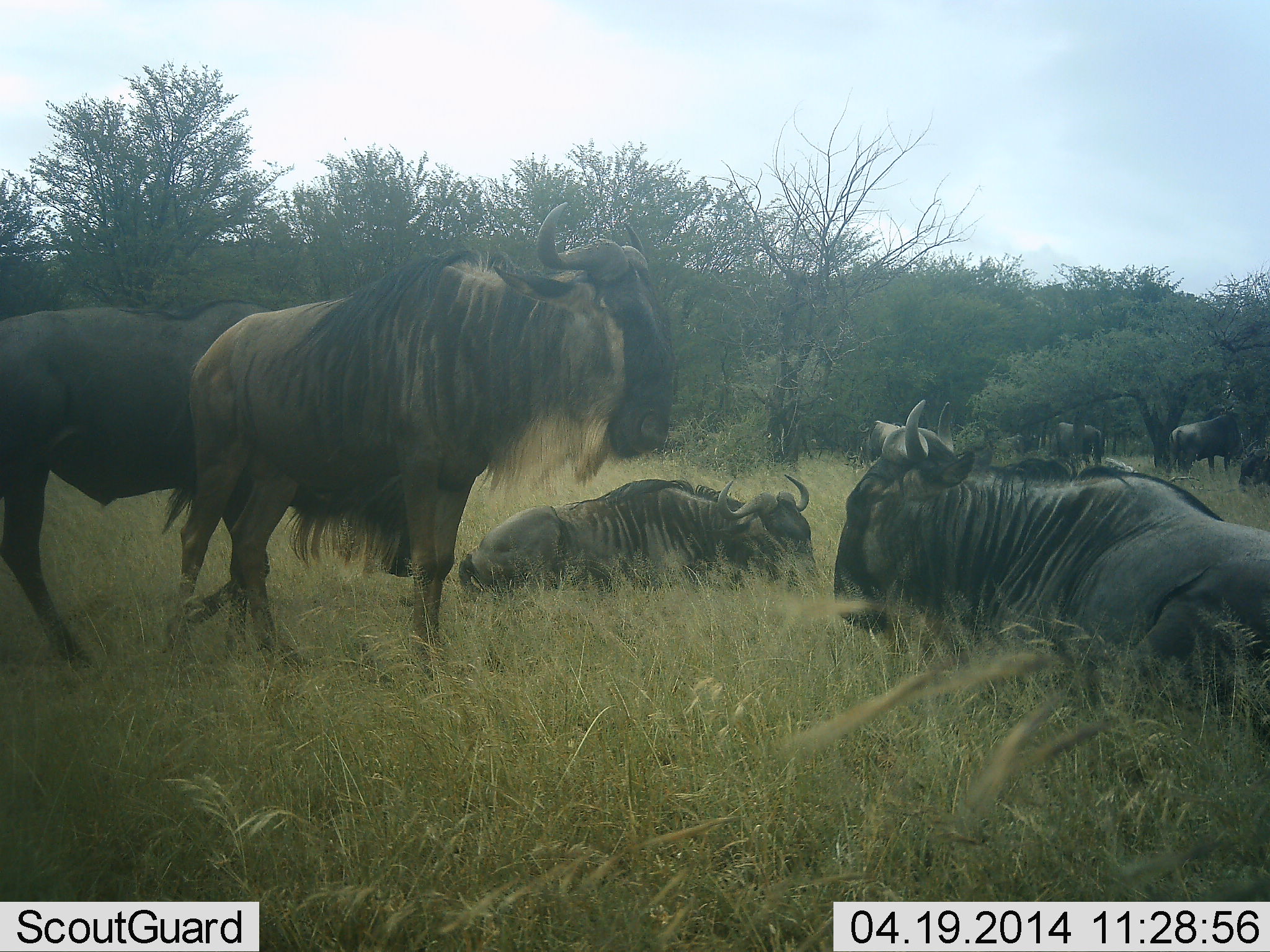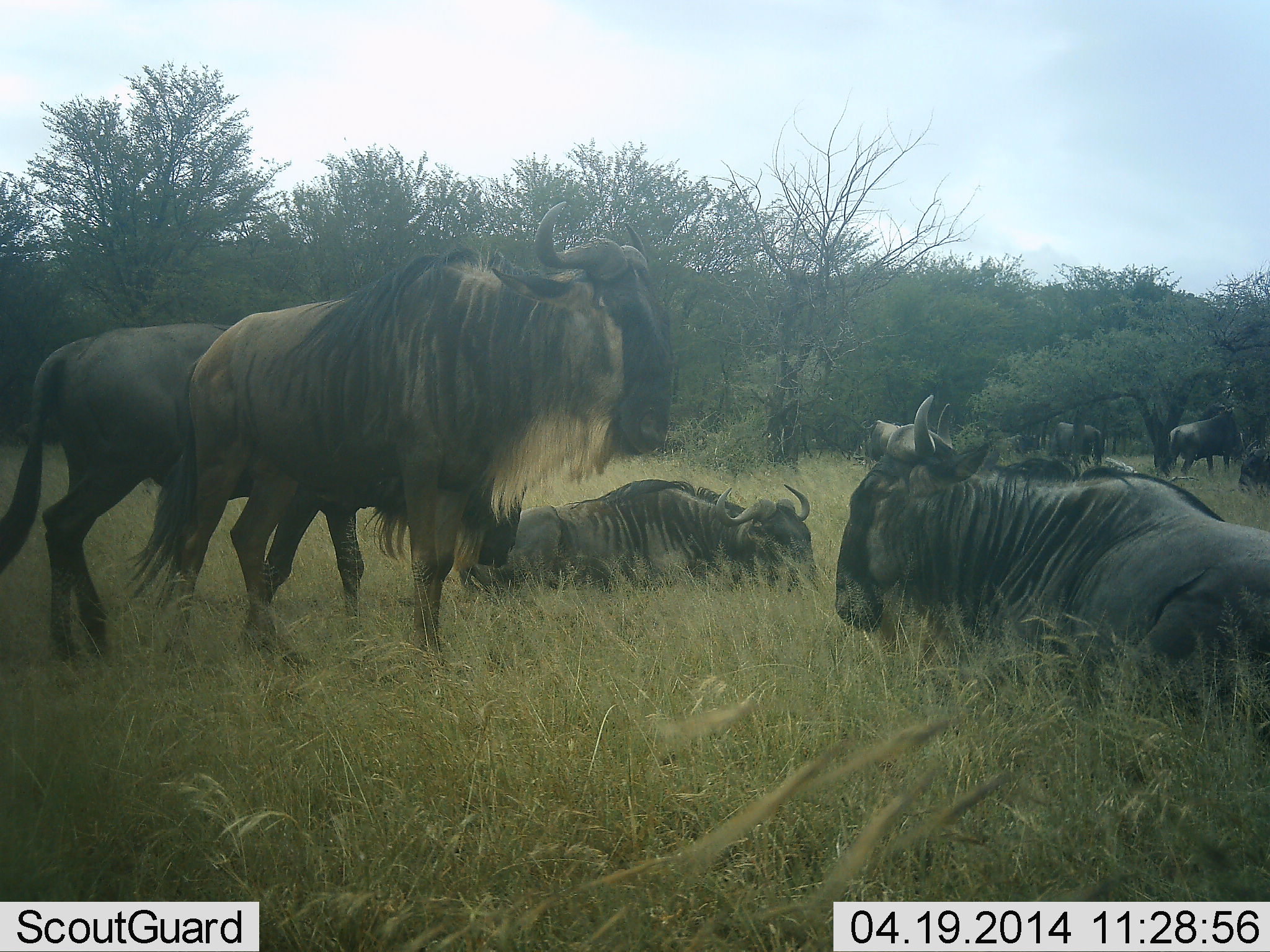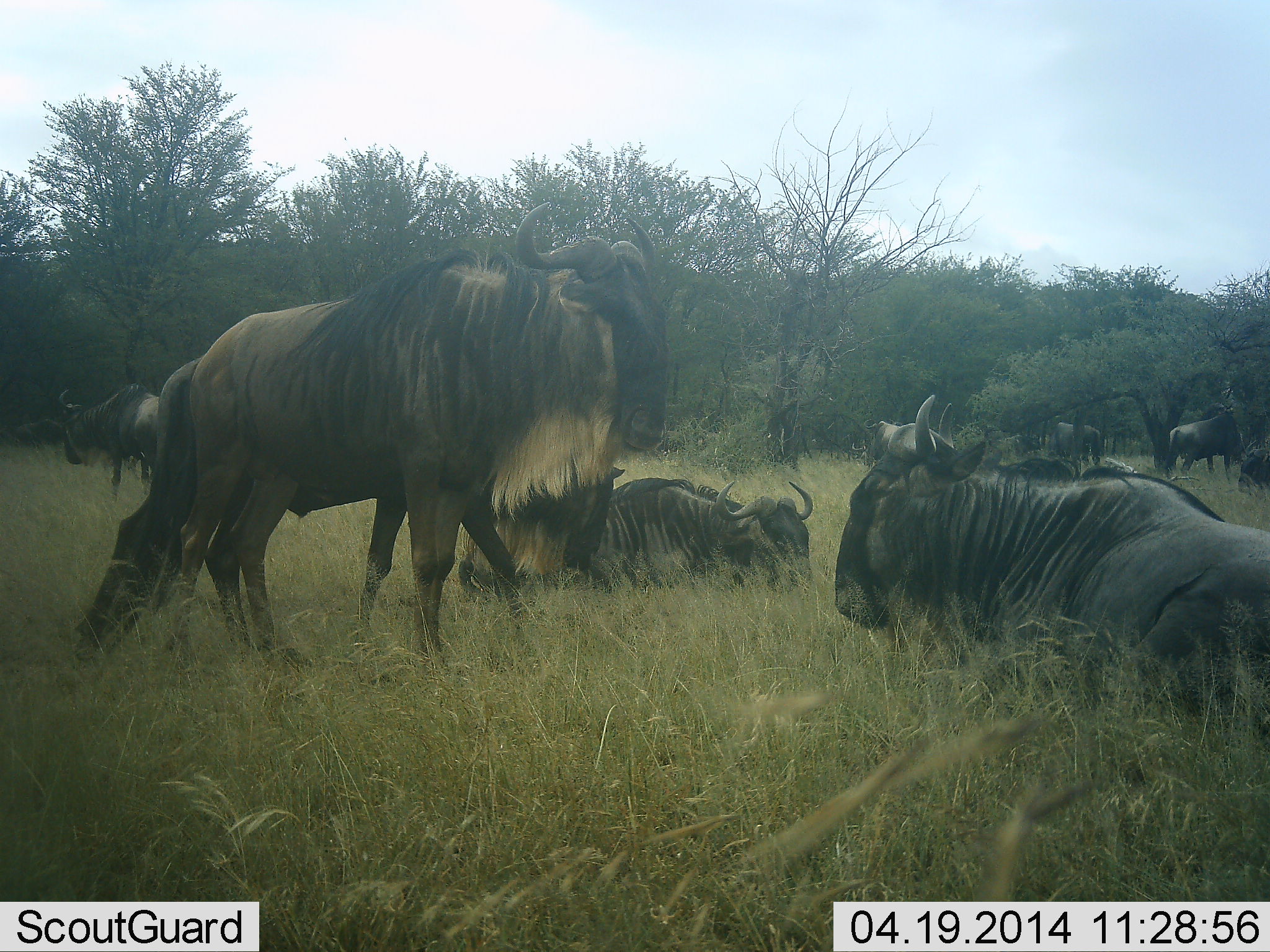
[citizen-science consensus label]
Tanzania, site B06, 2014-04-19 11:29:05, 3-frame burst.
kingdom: Animalia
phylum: Chordata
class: Mammalia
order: Artiodactyla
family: Bovidae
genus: Connochaetes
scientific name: Connochaetes taurinus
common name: blue wildebeest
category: wildebeest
Wildebeest (blue wildebeest) (Connochaetes taurinus), count 8. Behavior (volunteer vote fractions): standing 90%, resting 100%, moving 40%, interacting 0%. Young present (vote fraction): 0%. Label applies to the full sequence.